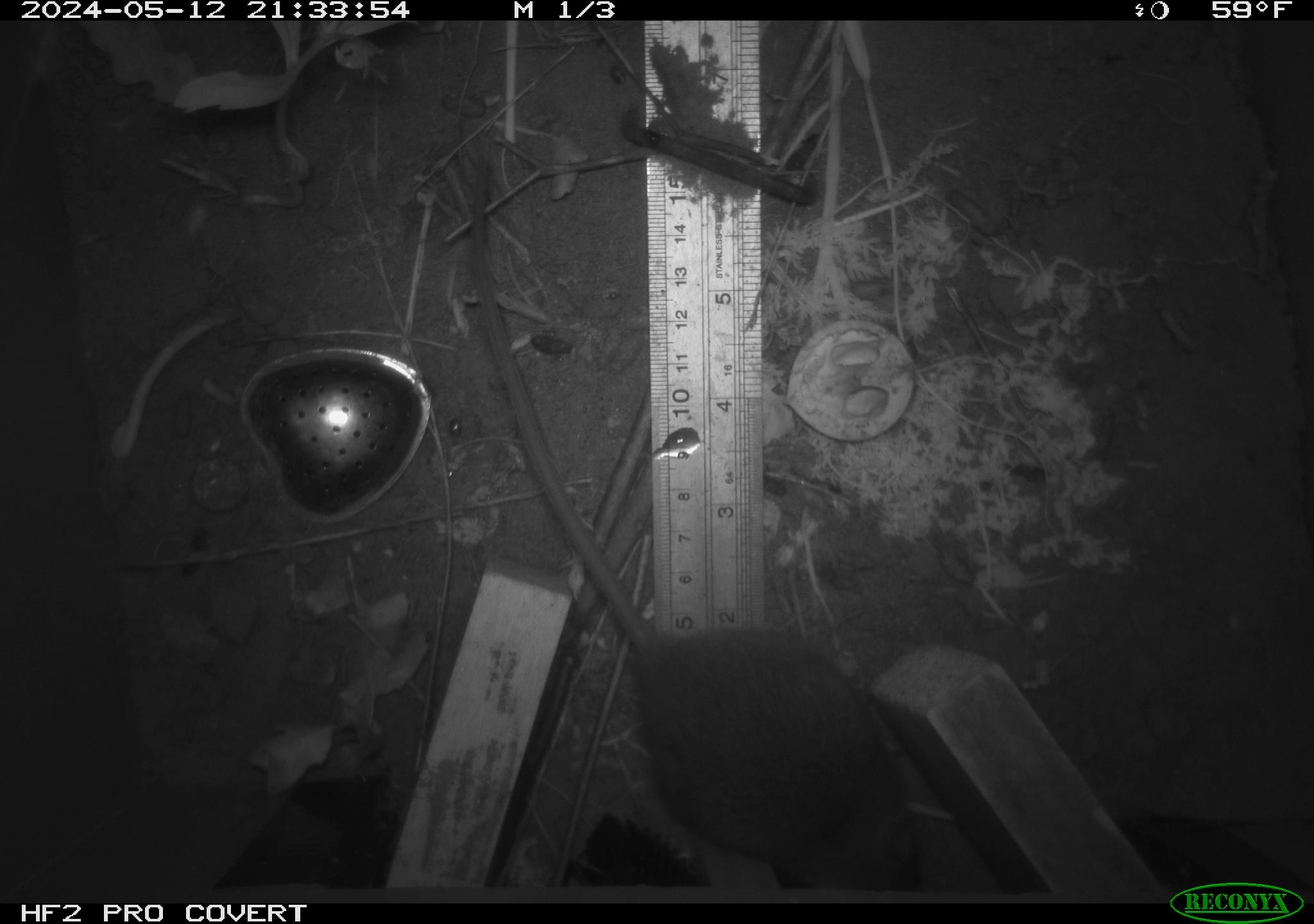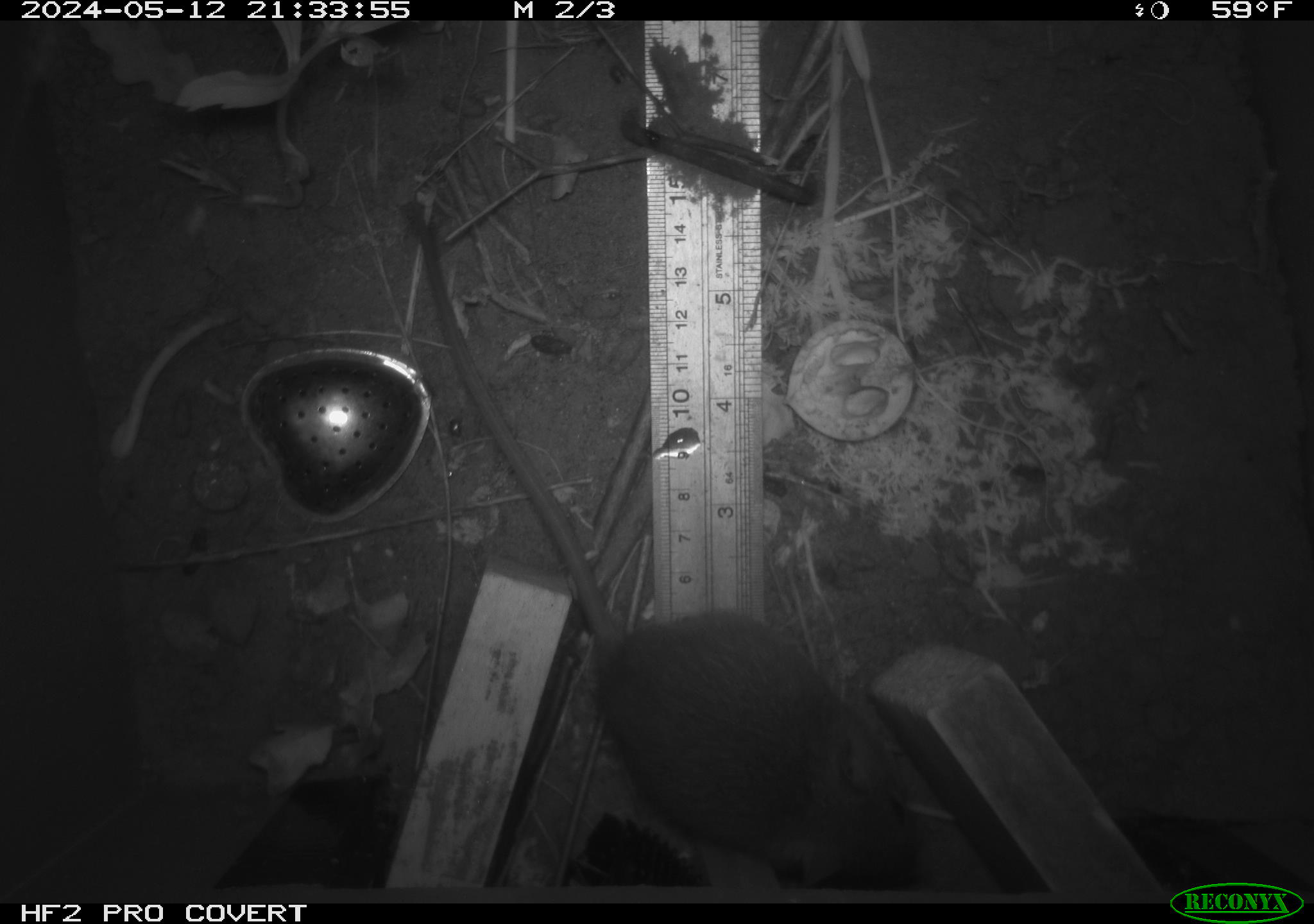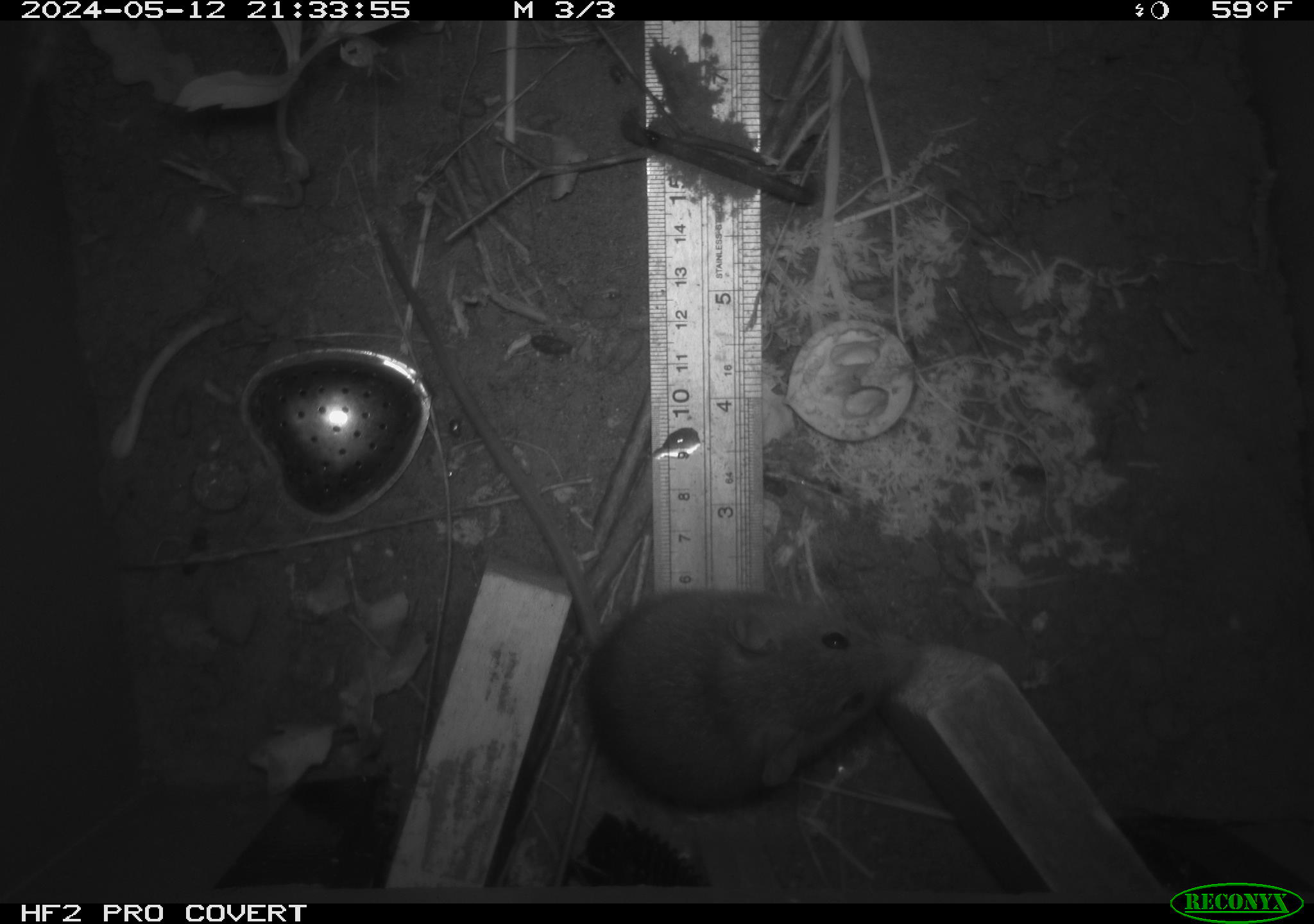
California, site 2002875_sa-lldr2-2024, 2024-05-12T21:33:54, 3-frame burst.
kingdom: Animalia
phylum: Chordata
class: Mammalia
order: Rodentia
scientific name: Rodentia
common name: rodent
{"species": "rodent (Rodentia)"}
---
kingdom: Animalia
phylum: Chordata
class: Mammalia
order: Rodentia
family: Muridae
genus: Rattus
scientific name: Rattus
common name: rat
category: rattus species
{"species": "rattus species (rat) (Rattus)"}